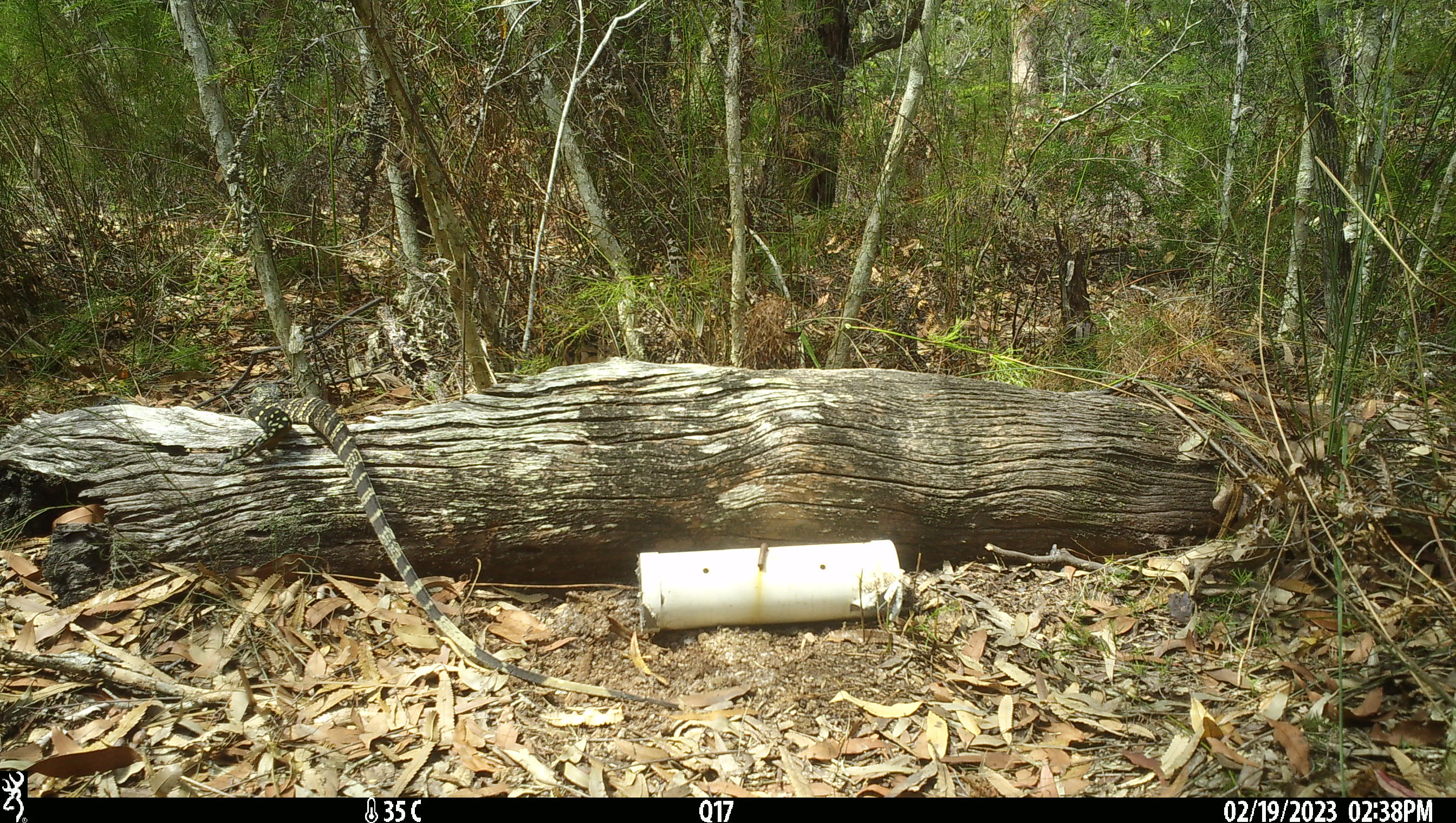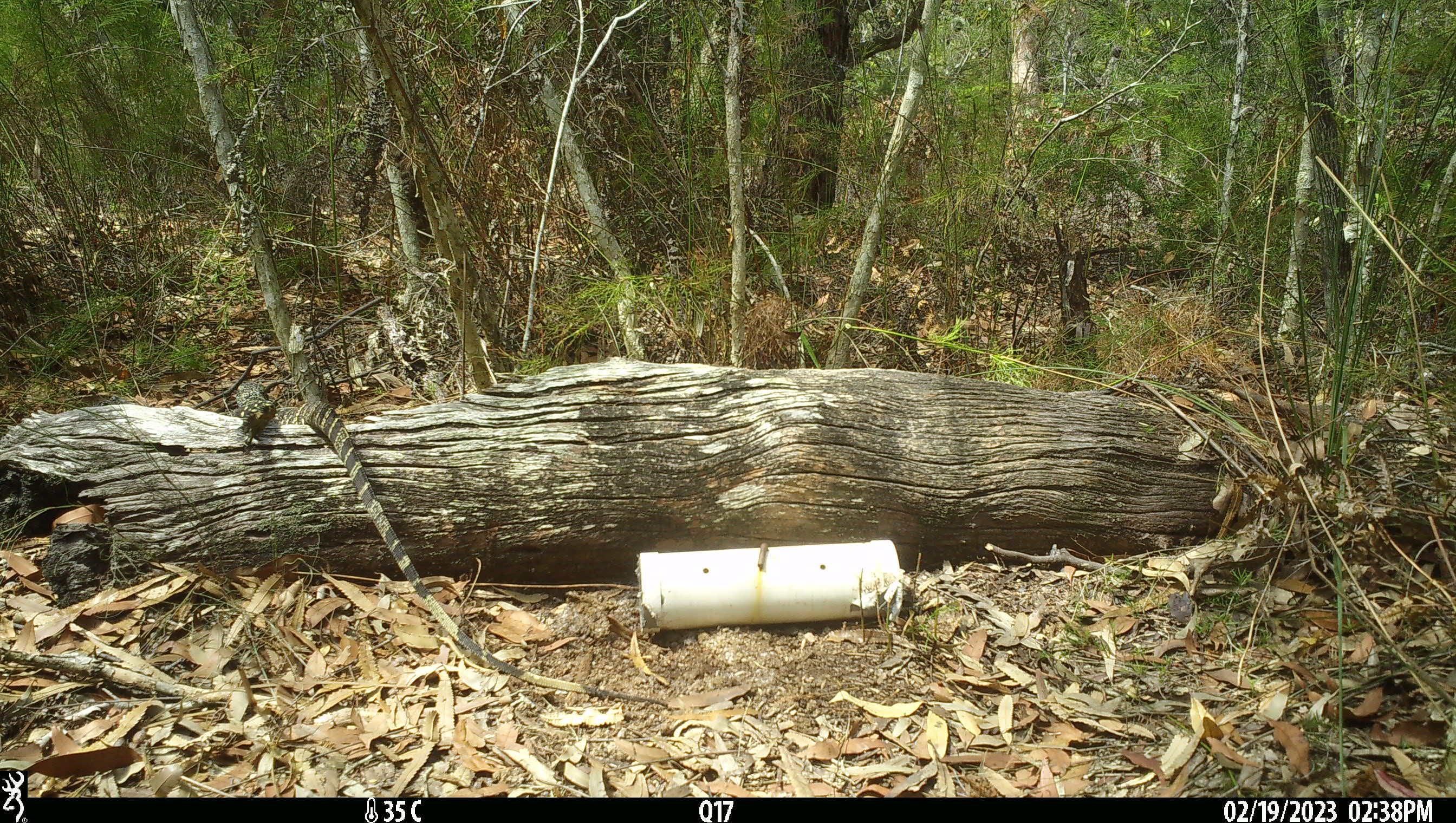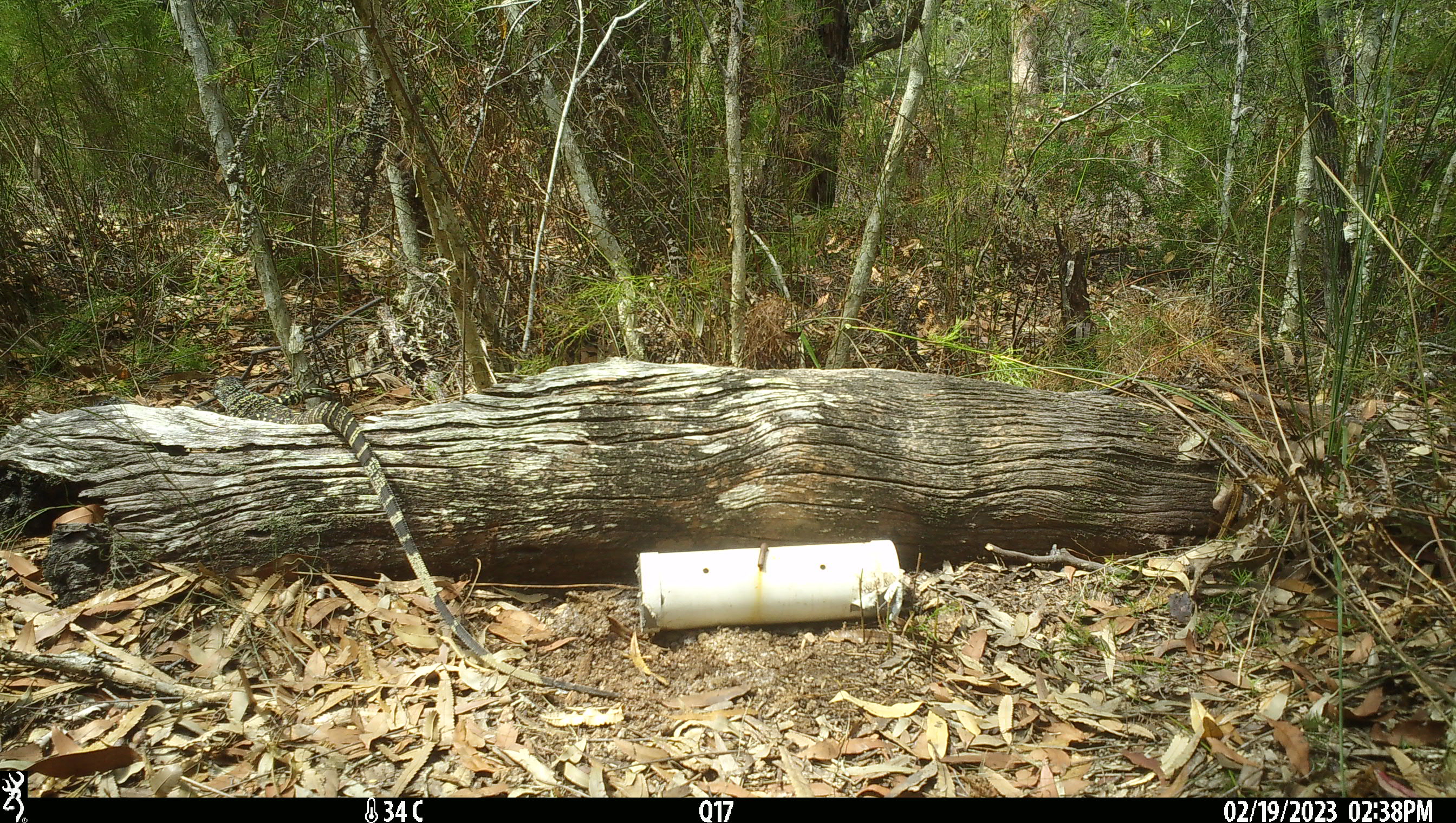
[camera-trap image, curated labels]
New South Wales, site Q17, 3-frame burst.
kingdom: Animalia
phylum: Chordata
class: Reptilia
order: Squamata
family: Varanidae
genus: Varanus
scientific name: Varanus varius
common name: lace monitor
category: goanna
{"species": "goanna (lace monitor) (Varanus varius)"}